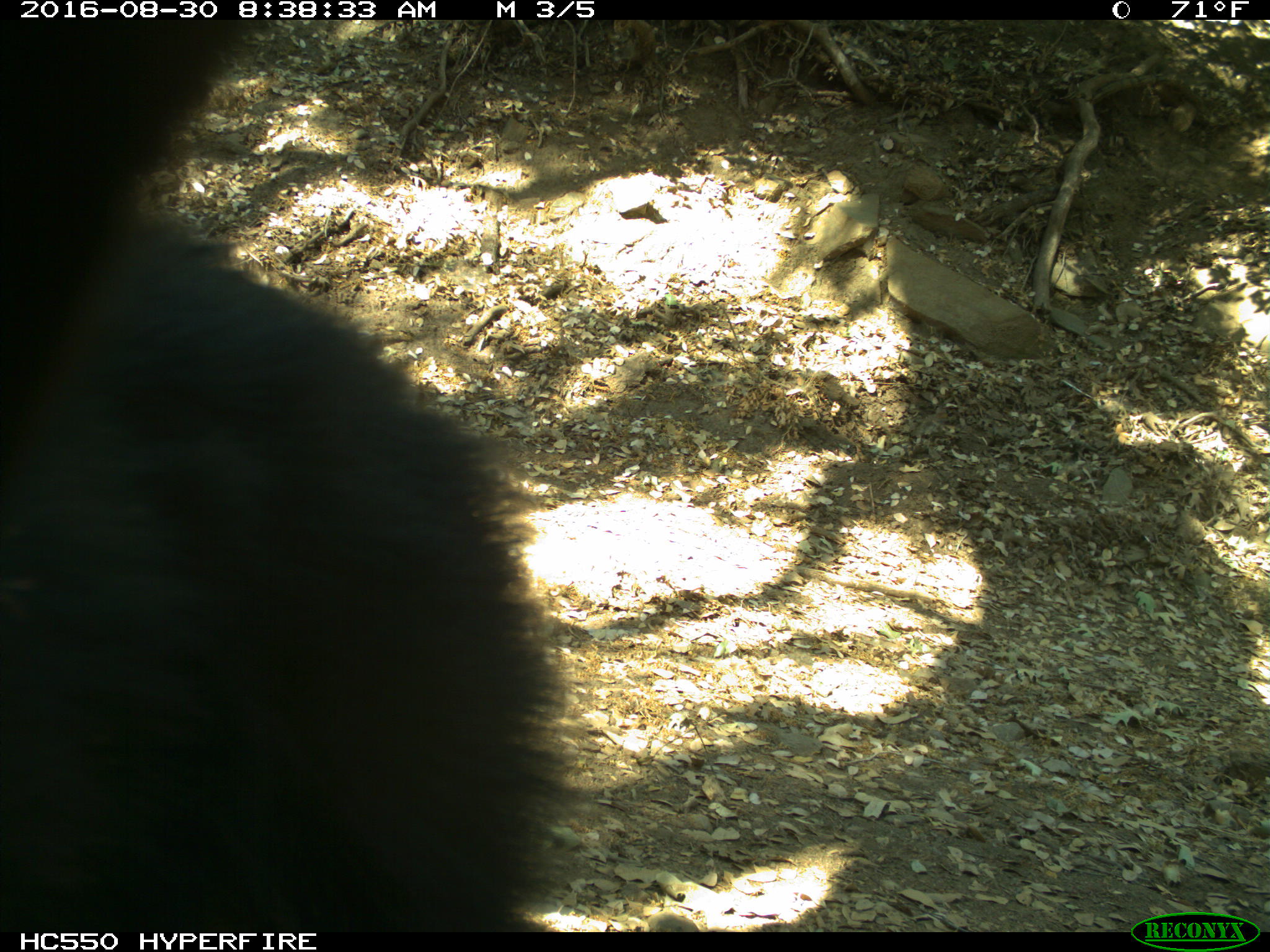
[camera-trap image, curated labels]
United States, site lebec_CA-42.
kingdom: Animalia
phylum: Chordata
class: Mammalia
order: Carnivora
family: Ursidae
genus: Ursus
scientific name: Ursus americanus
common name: american black bear